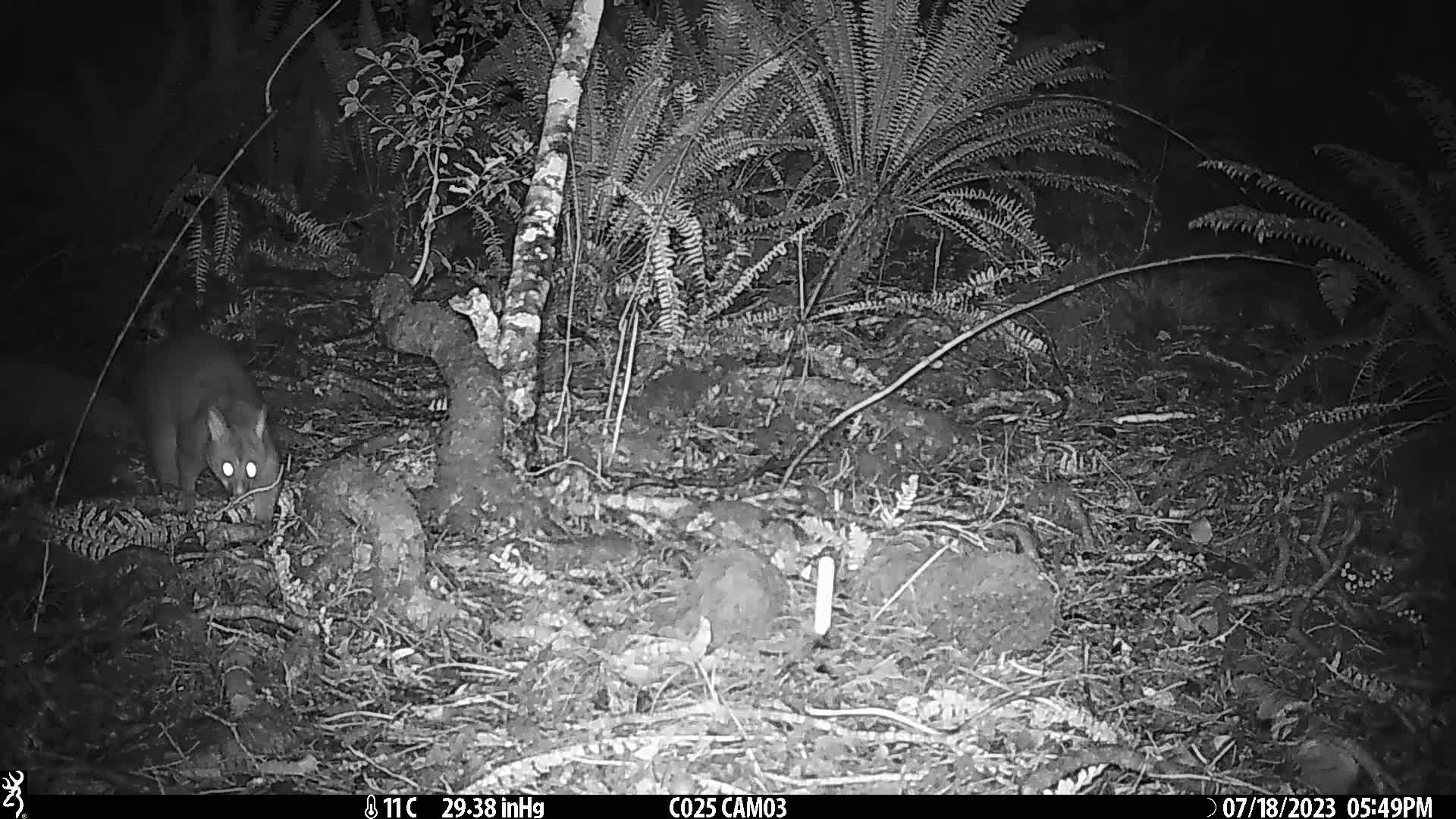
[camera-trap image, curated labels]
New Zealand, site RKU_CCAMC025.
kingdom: Animalia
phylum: Chordata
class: Mammalia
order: Diprotodontia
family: Phalangeridae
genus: Trichosurus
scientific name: Trichosurus vulpecula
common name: common brushtail possum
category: possum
Possum (common brushtail possum) (Trichosurus vulpecula).